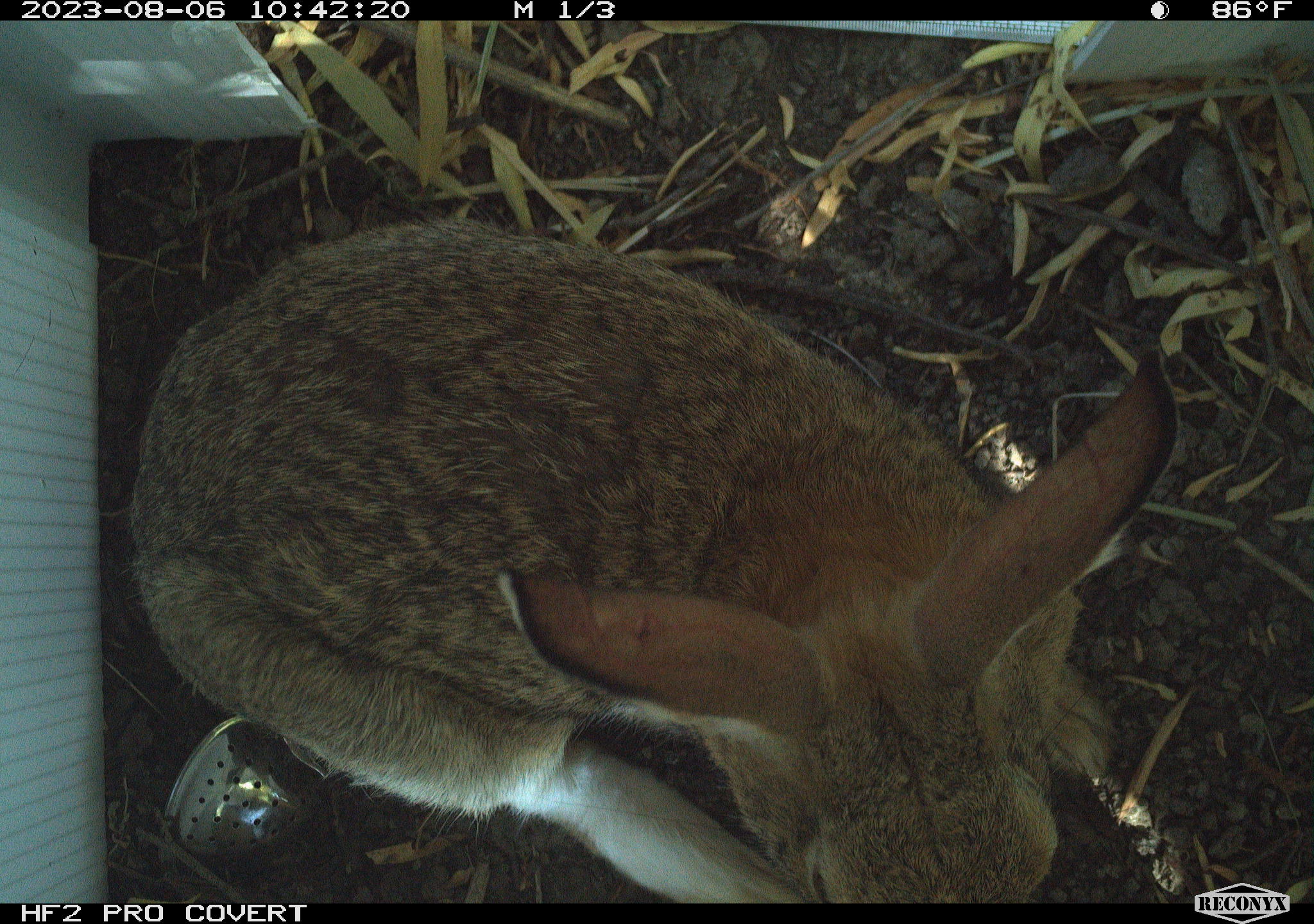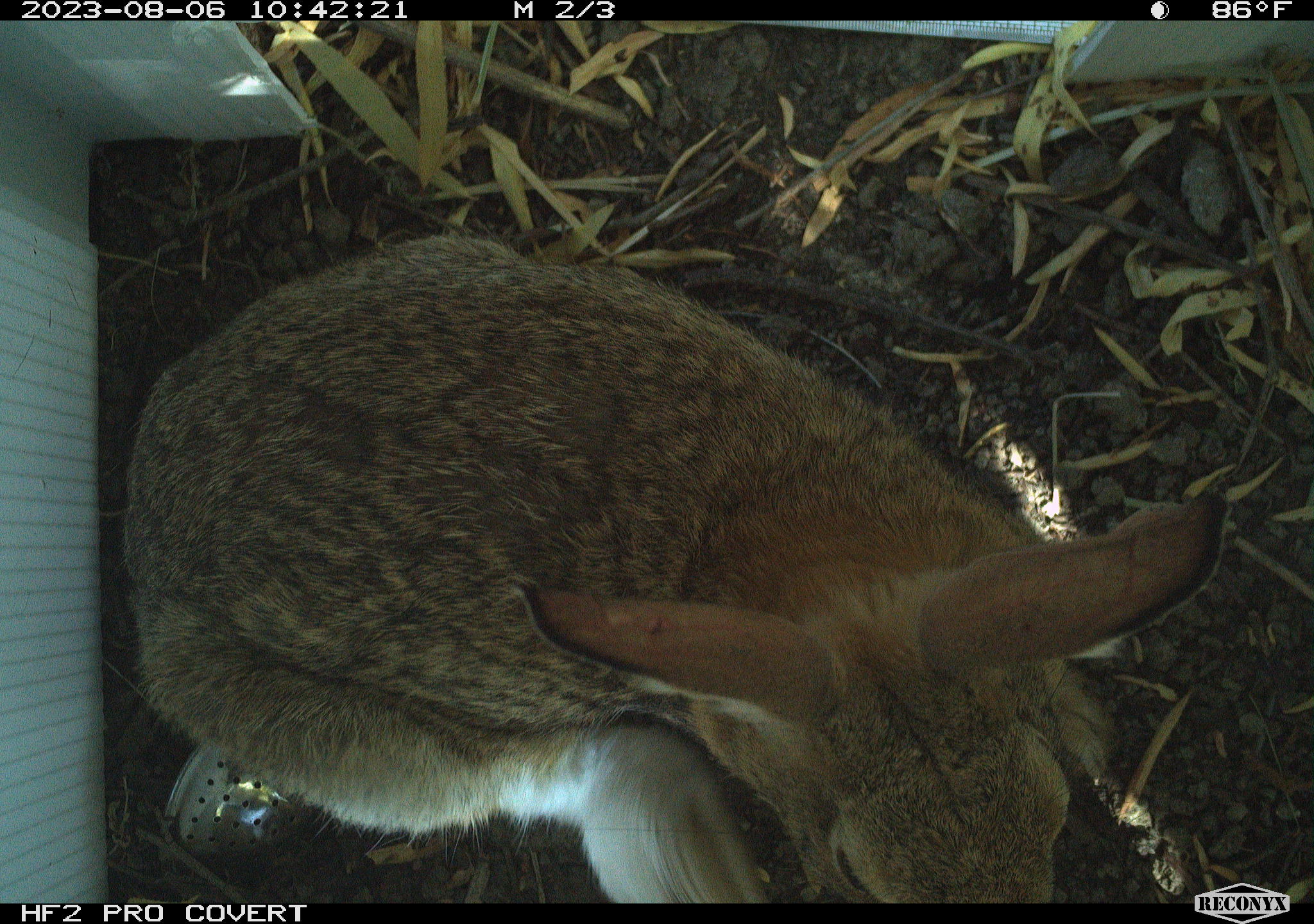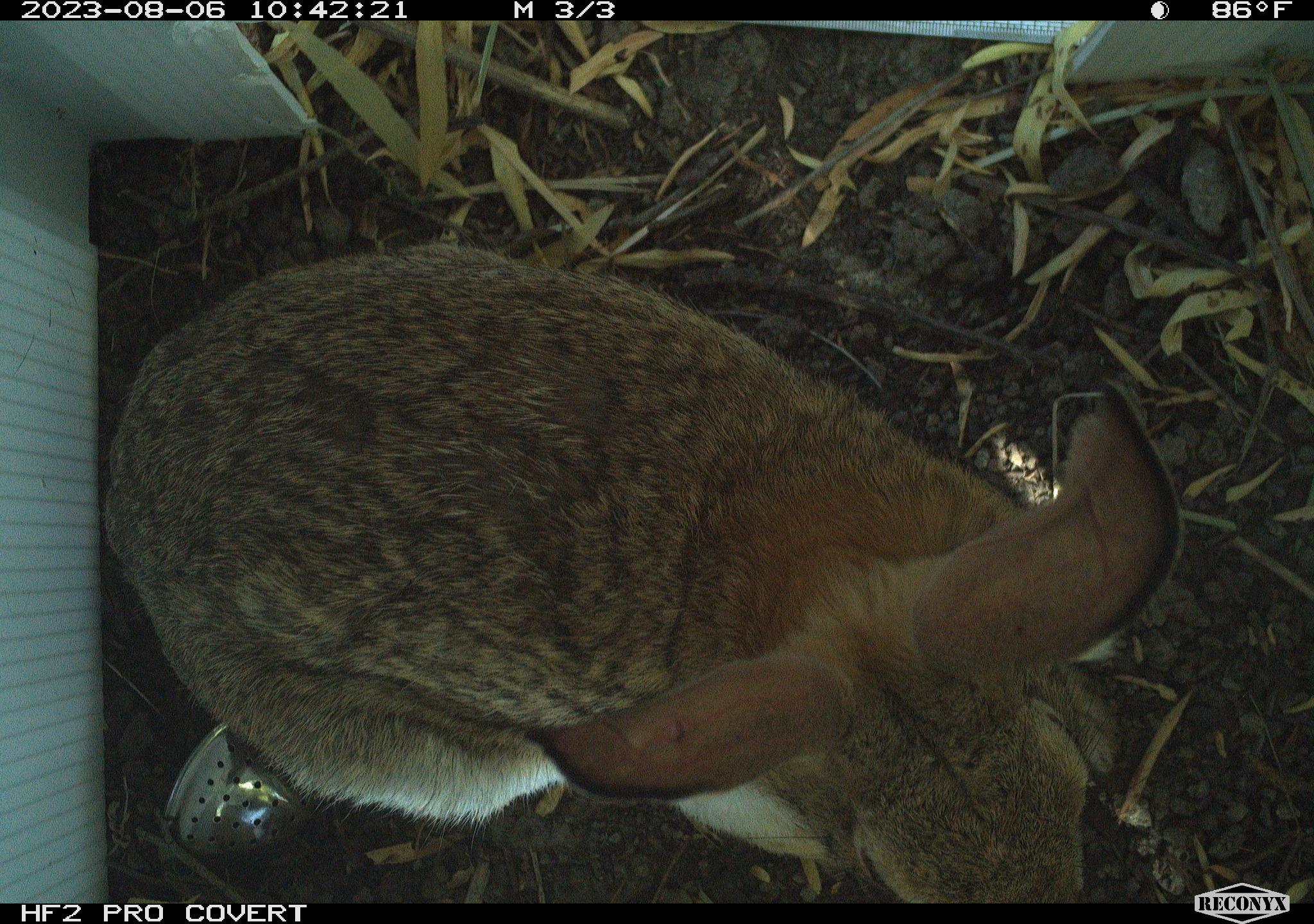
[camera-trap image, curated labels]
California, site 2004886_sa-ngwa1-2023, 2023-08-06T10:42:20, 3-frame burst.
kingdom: Animalia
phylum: Chordata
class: Mammalia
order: Lagomorpha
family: Leporidae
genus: Sylvilagus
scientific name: Sylvilagus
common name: cottontail rabbits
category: sylvilagus species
Sylvilagus species (cottontail rabbits) (Sylvilagus).